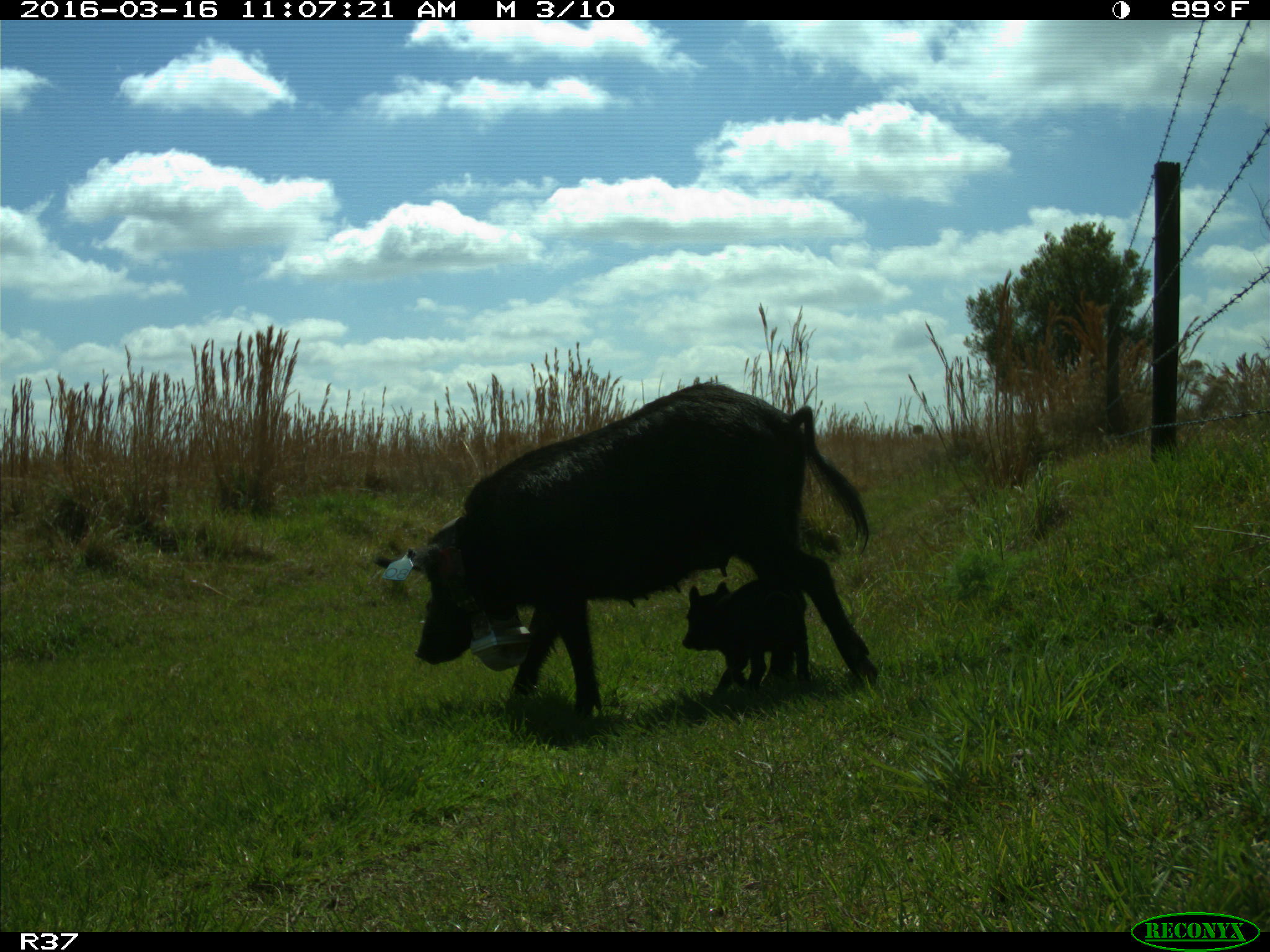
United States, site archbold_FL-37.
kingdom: Animalia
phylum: Chordata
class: Mammalia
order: Artiodactyla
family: Suidae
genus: Sus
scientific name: Sus scrofa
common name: wild boar